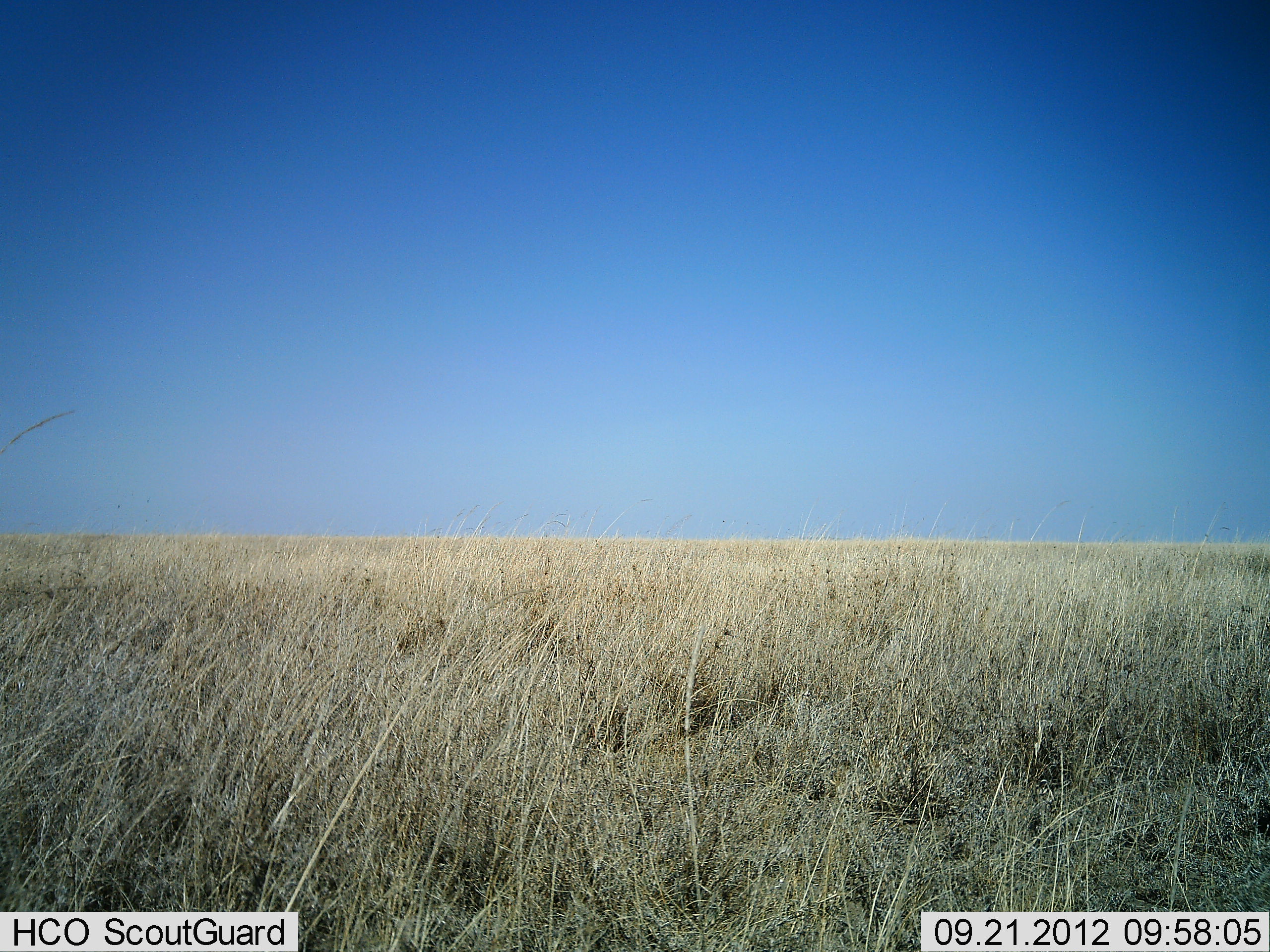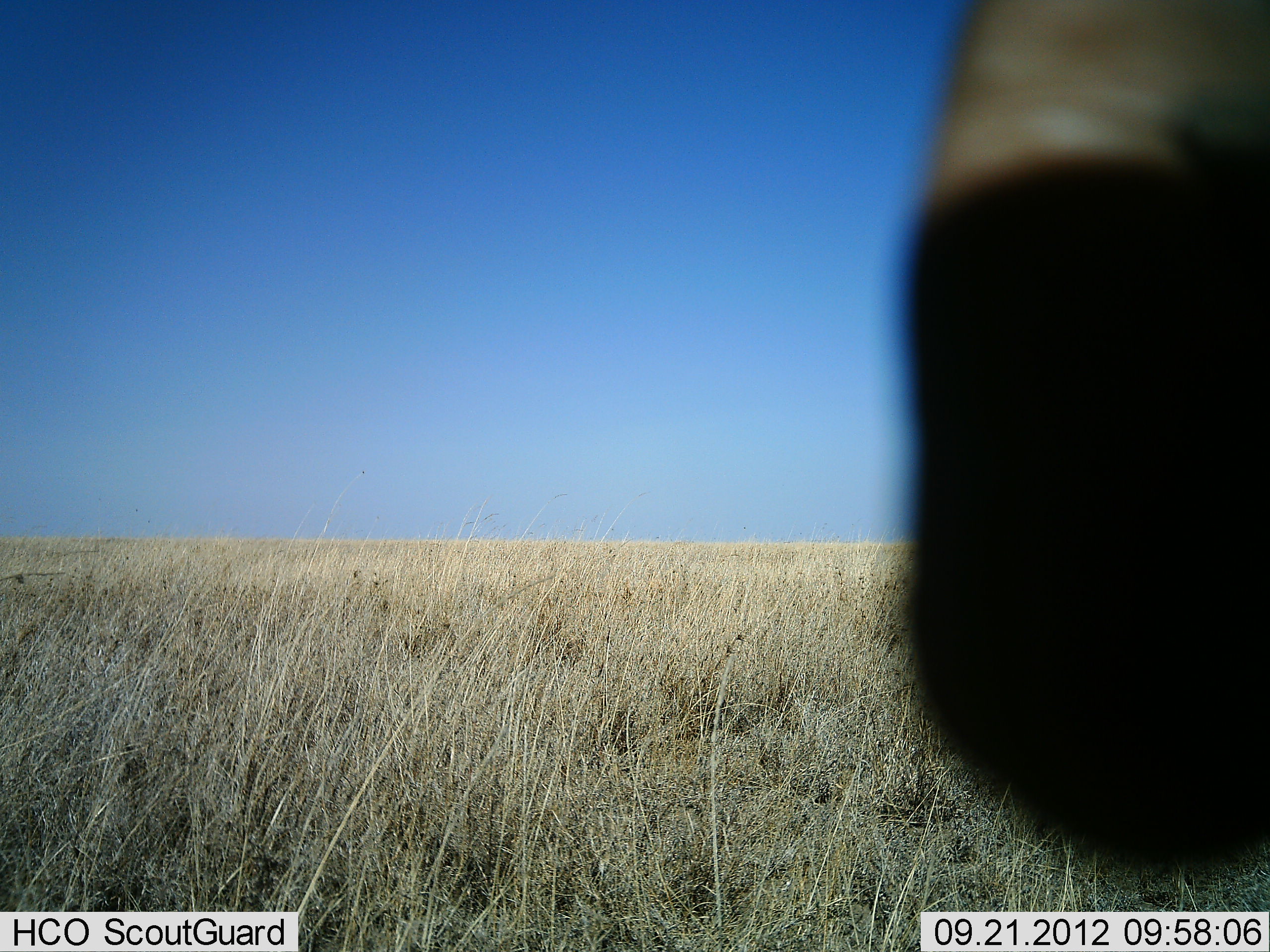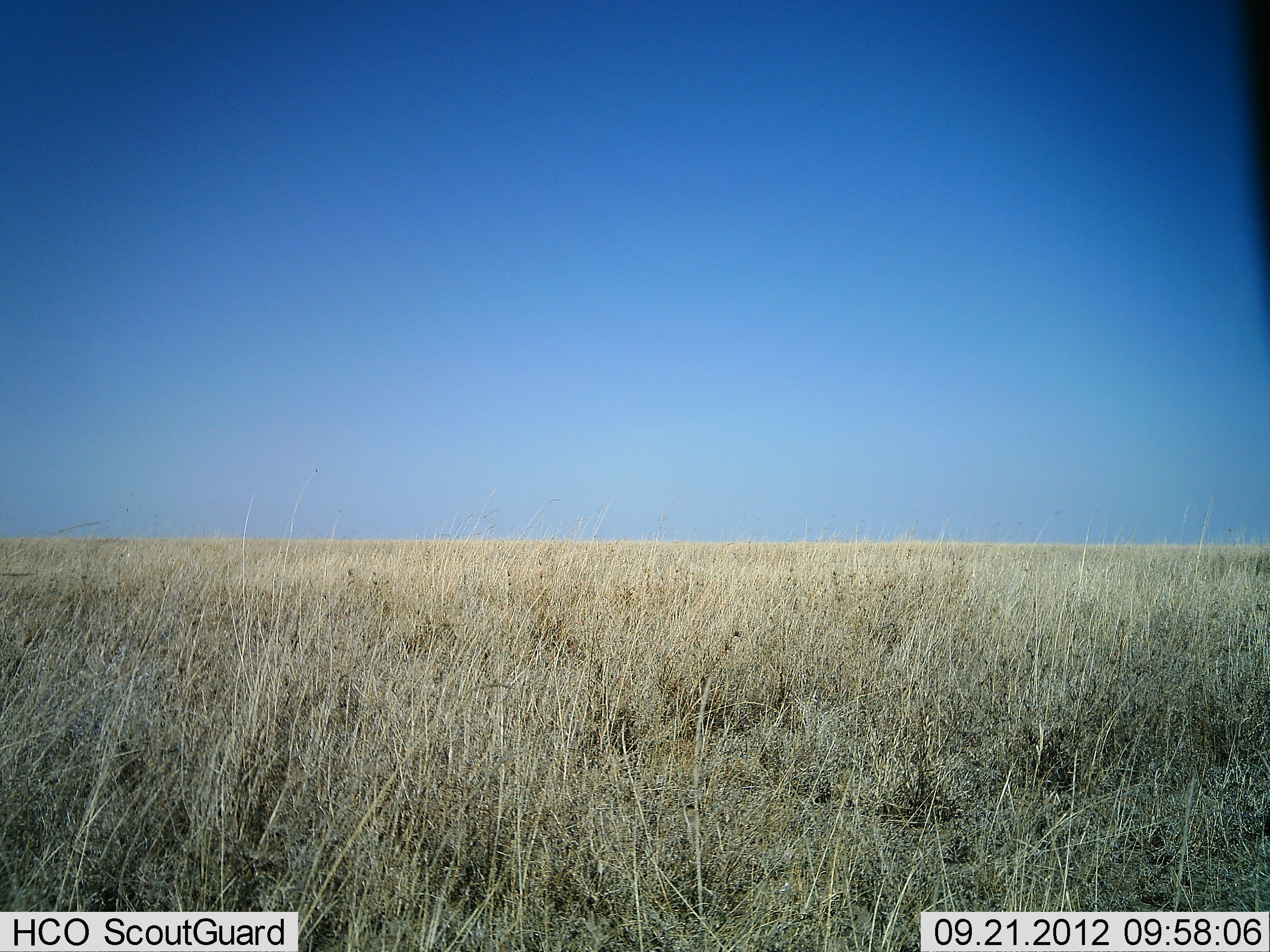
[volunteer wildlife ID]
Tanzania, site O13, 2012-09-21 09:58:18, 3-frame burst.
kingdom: Animalia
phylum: Chordata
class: Mammalia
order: Artiodactyla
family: Bovidae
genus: Connochaetes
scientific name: Connochaetes taurinus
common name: blue wildebeest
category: wildebeest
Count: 1.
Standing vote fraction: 50%.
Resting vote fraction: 0%.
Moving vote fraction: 50%.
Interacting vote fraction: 0%.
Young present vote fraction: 0%.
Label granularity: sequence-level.